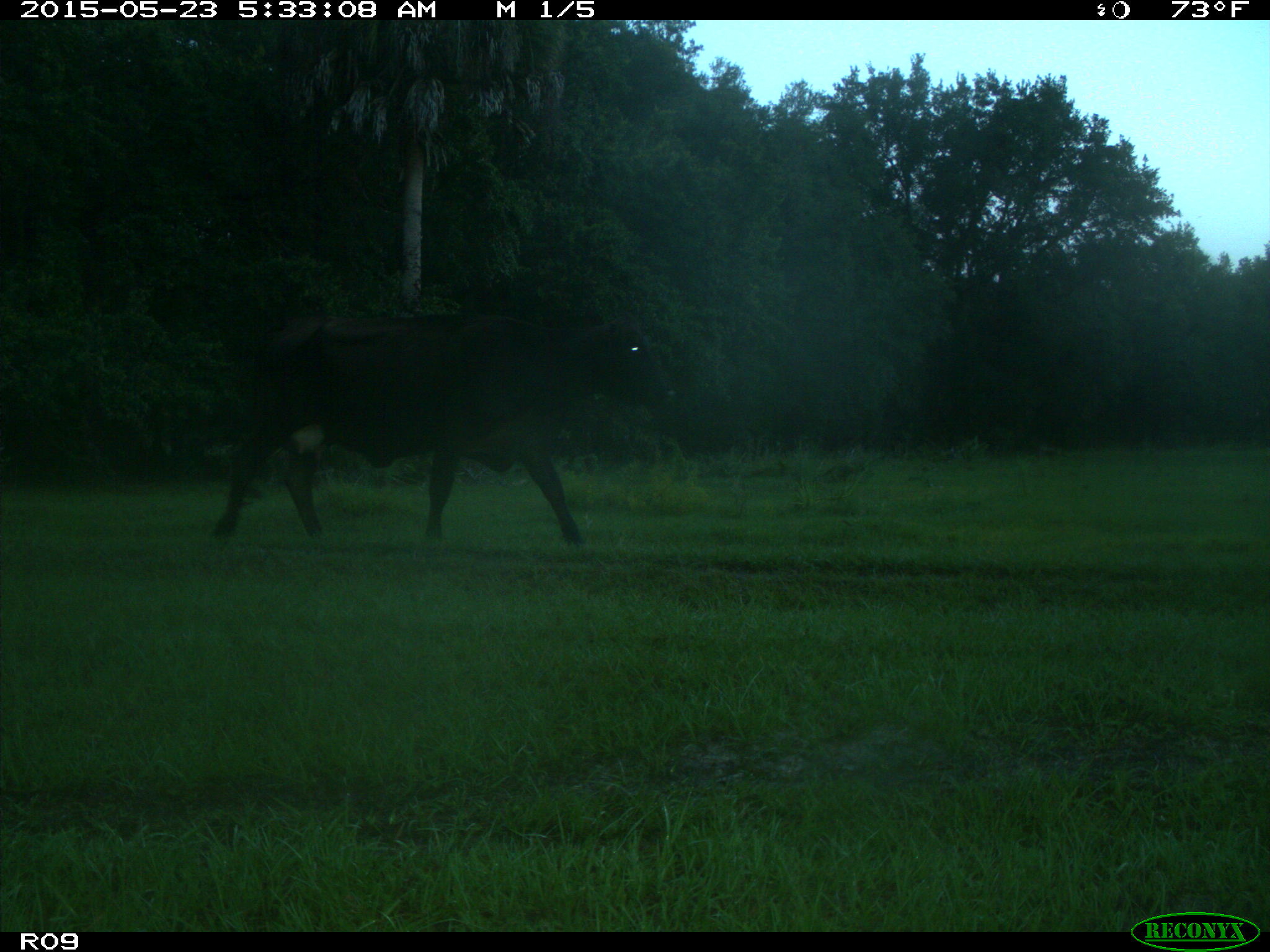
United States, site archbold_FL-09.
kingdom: Animalia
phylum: Chordata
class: Mammalia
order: Artiodactyla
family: Bovidae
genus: Bos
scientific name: Bos taurus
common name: domestic cow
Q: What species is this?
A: Bos taurus (domestic cow).